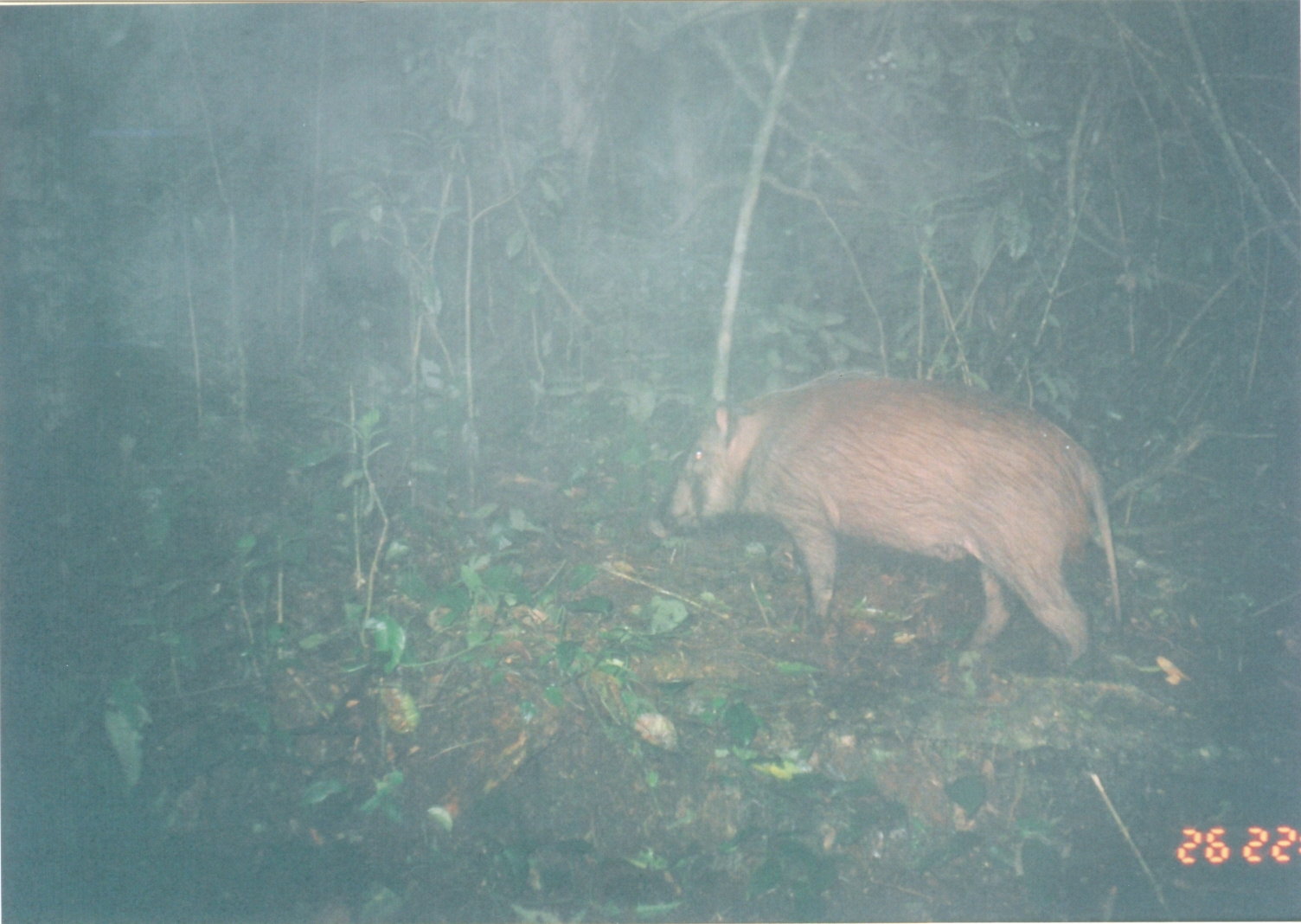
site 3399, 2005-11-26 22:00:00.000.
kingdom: Animalia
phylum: Chordata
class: Mammalia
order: Artiodactyla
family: Suidae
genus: Potamochoerus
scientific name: Potamochoerus larvatus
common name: bushpig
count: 1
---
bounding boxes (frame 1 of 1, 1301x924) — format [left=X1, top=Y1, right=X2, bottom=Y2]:
potamochoerus larvatus: [left=660, top=357, right=1126, bottom=688]